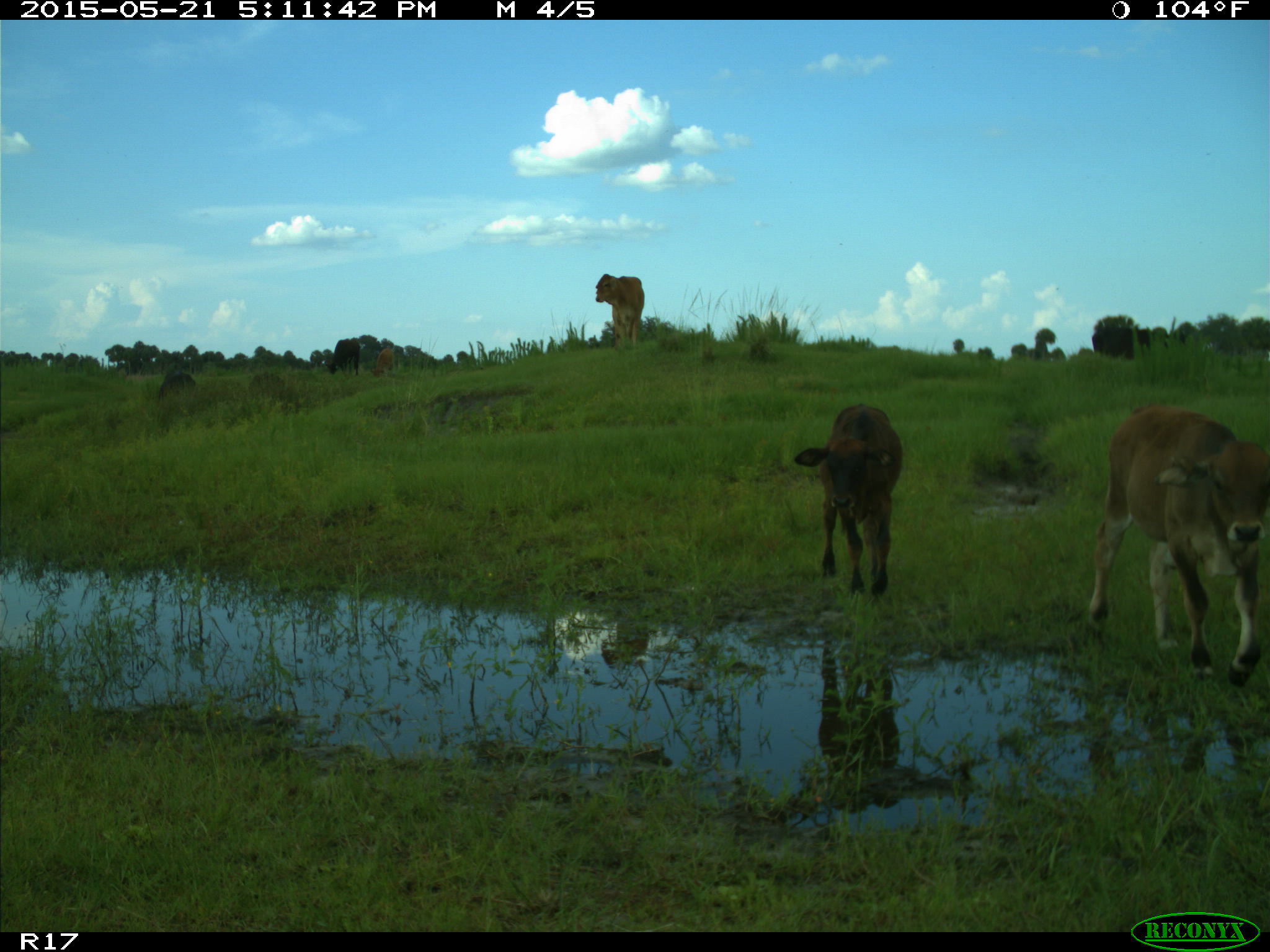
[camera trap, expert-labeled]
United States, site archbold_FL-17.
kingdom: Animalia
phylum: Chordata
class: Mammalia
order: Artiodactyla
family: Bovidae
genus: Bos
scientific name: Bos taurus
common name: domestic cow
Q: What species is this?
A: Bos taurus (domestic cow).